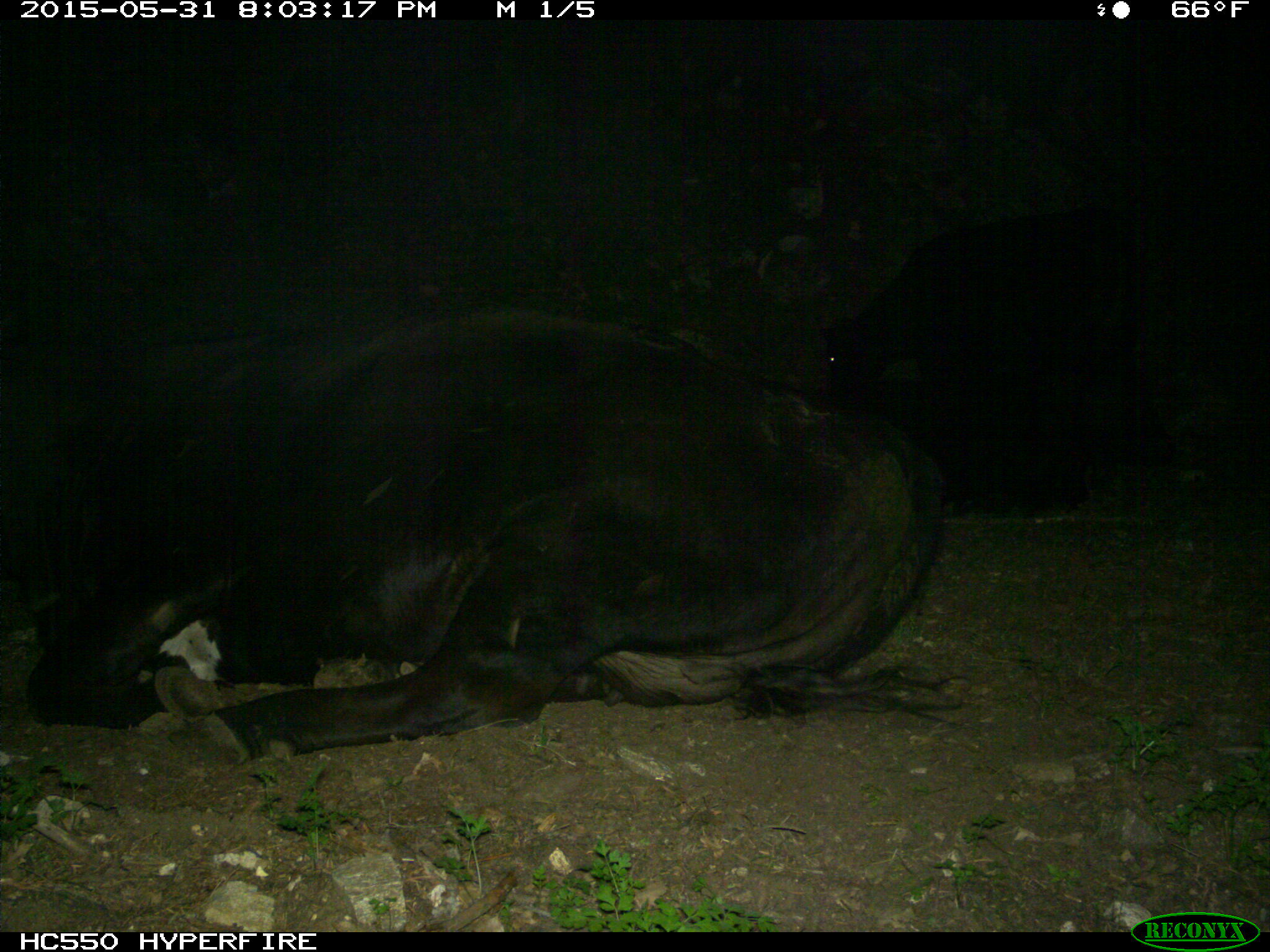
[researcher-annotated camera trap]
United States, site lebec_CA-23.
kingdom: Animalia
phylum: Chordata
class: Mammalia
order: Artiodactyla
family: Bovidae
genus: Bos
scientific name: Bos taurus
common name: domestic cow